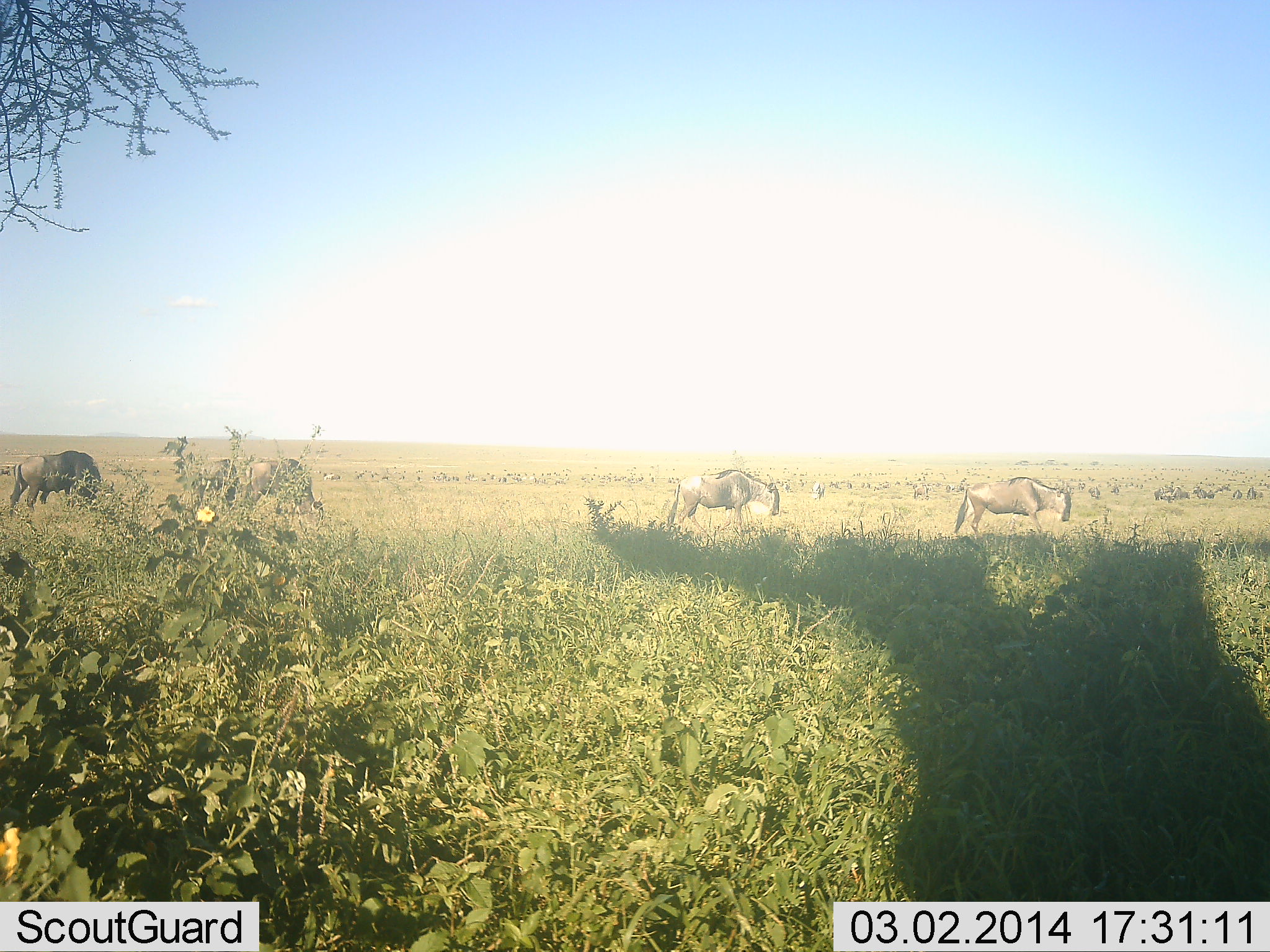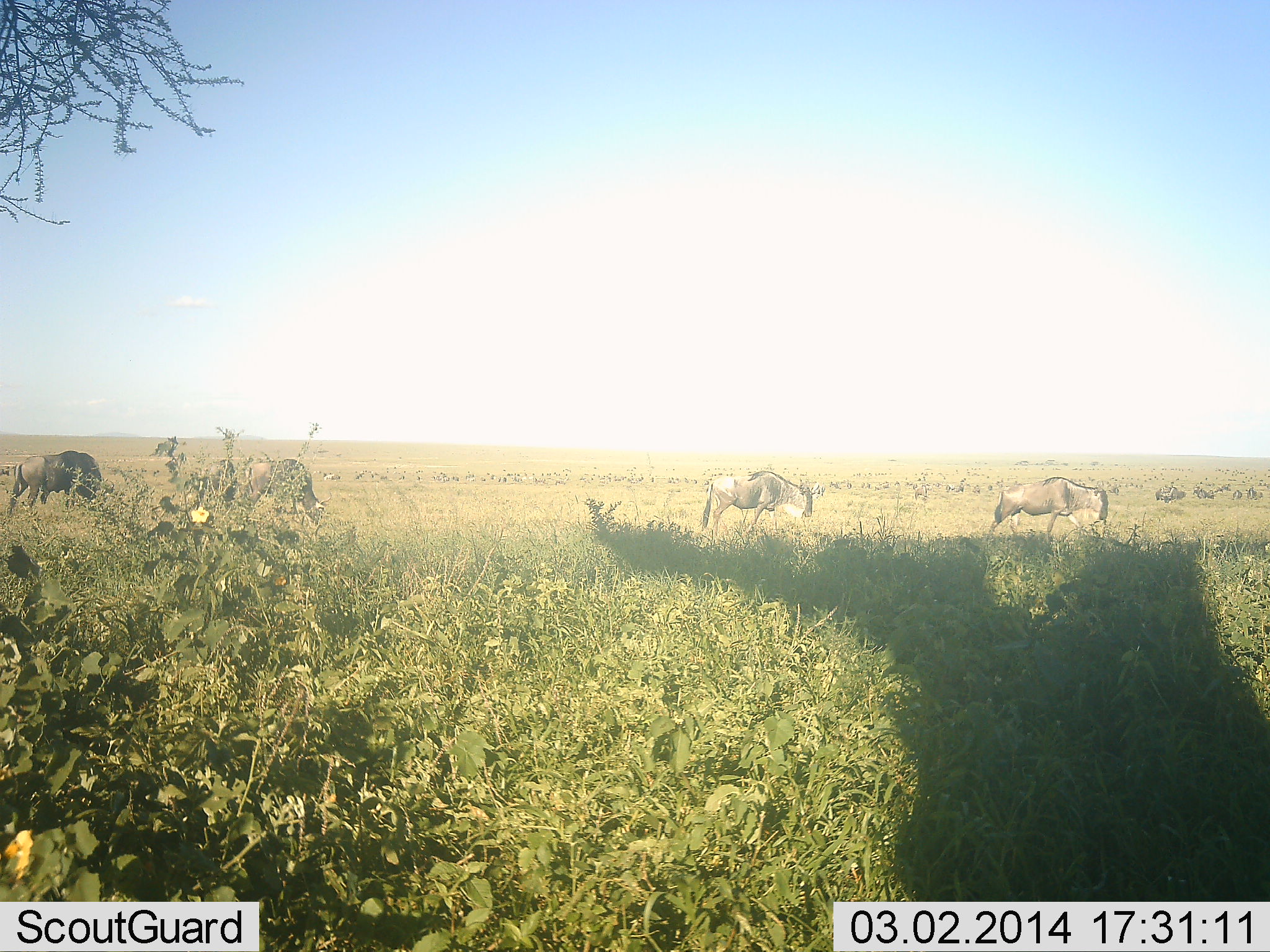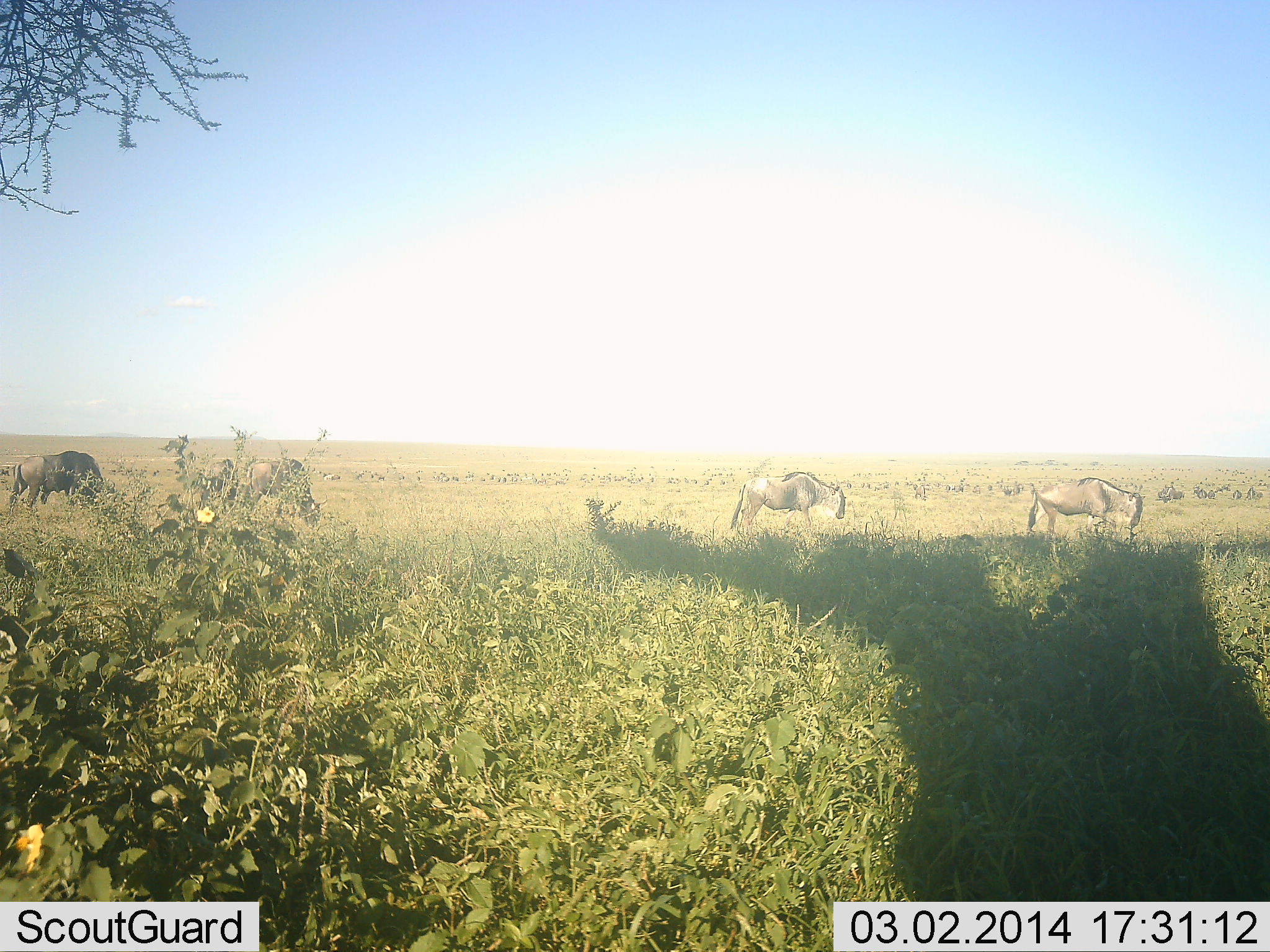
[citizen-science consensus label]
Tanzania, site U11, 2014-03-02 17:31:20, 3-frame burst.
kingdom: Animalia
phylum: Chordata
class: Mammalia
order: Artiodactyla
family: Bovidae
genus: Connochaetes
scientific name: Connochaetes taurinus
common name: blue wildebeest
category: wildebeest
Wildebeest (blue wildebeest) (Connochaetes taurinus), count 5. Behavior (volunteer vote fractions): standing 29%, resting 2%, moving 71%, interacting 0%. Young present (vote fraction): 0%. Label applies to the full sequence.